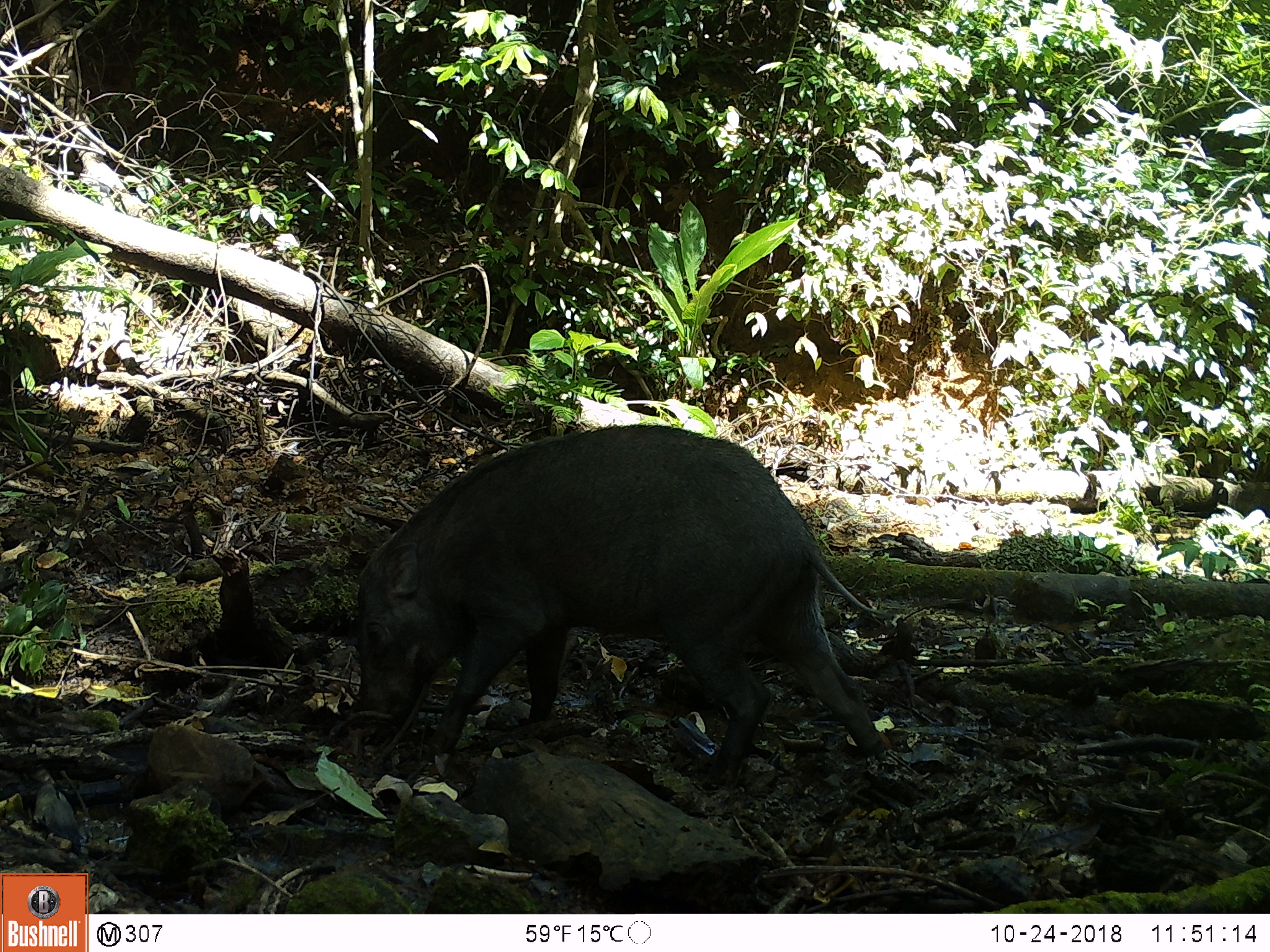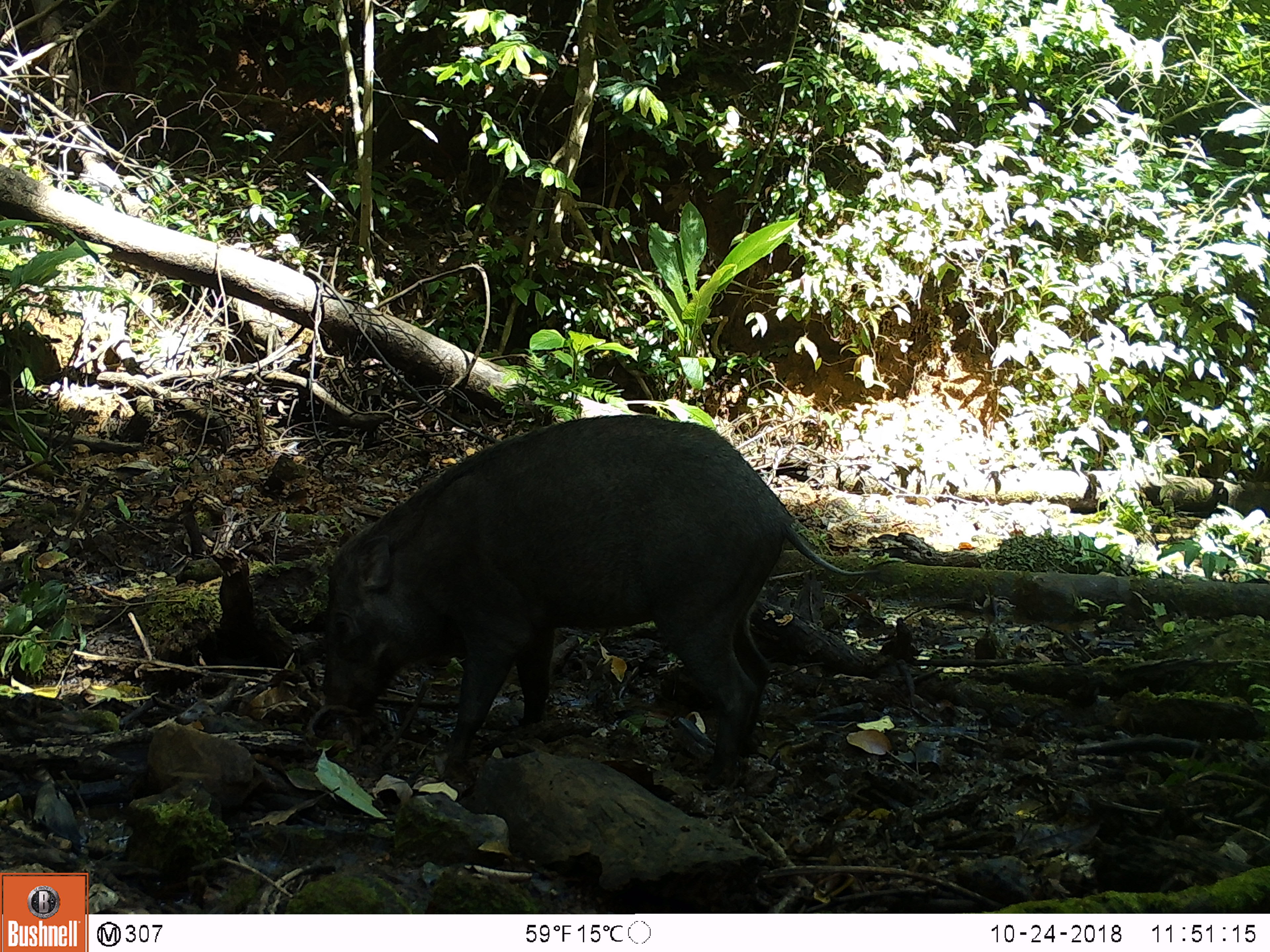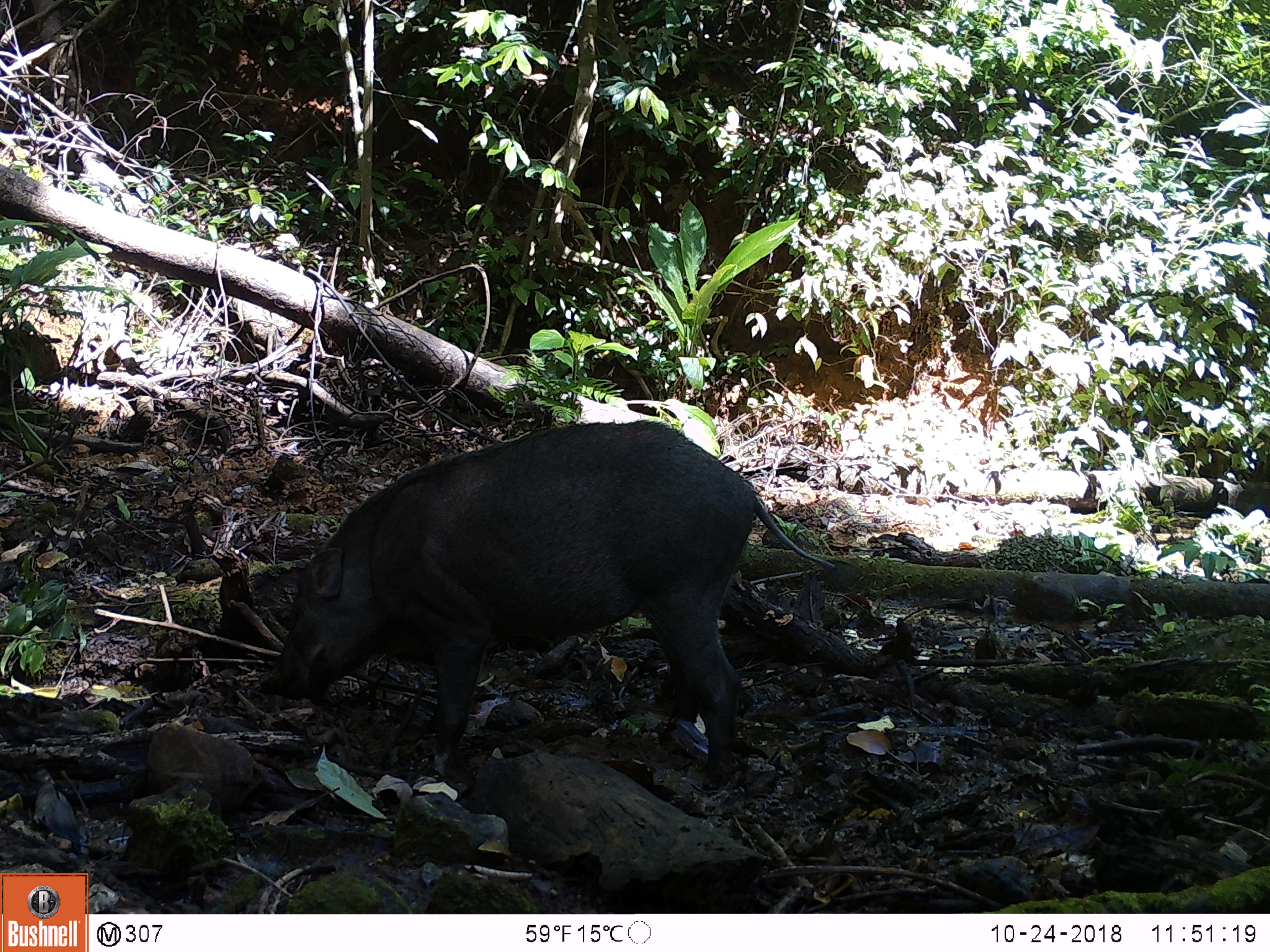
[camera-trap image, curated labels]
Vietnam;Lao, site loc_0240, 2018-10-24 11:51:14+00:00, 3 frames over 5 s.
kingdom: Animalia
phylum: Chordata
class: Mammalia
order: Artiodactyla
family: Suidae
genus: Sus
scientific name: Sus scrofa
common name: eurasian wild pig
Eurasian wild pig (Sus scrofa). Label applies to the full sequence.